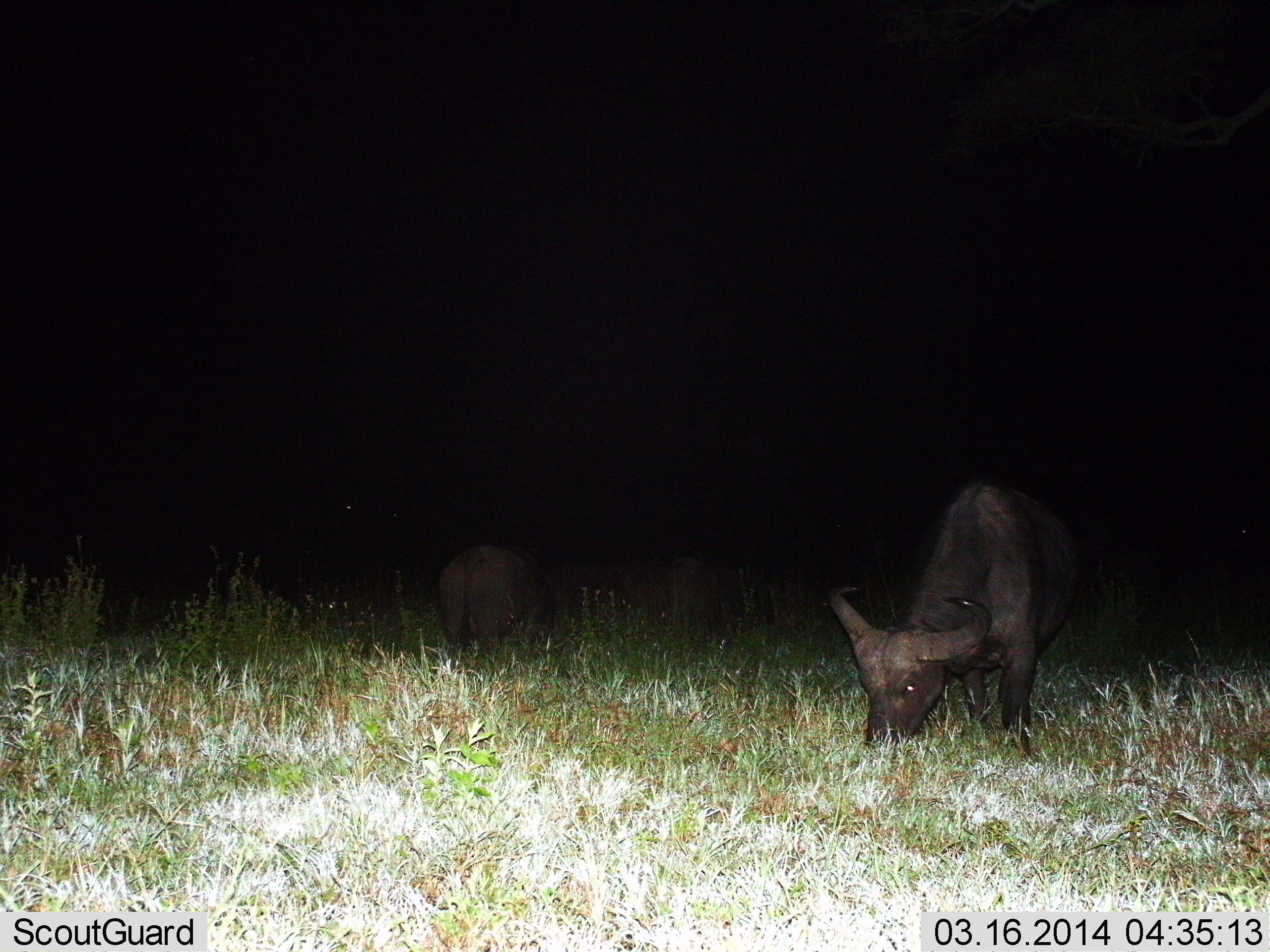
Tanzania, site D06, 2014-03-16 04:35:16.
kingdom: Animalia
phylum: Chordata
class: Mammalia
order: Artiodactyla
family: Bovidae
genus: Syncerus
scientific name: Syncerus caffer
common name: cape buffalo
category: buffalo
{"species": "buffalo (cape buffalo) (Syncerus caffer)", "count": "3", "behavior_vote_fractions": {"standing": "20%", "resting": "0%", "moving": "20%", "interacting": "0%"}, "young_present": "10%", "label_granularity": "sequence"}